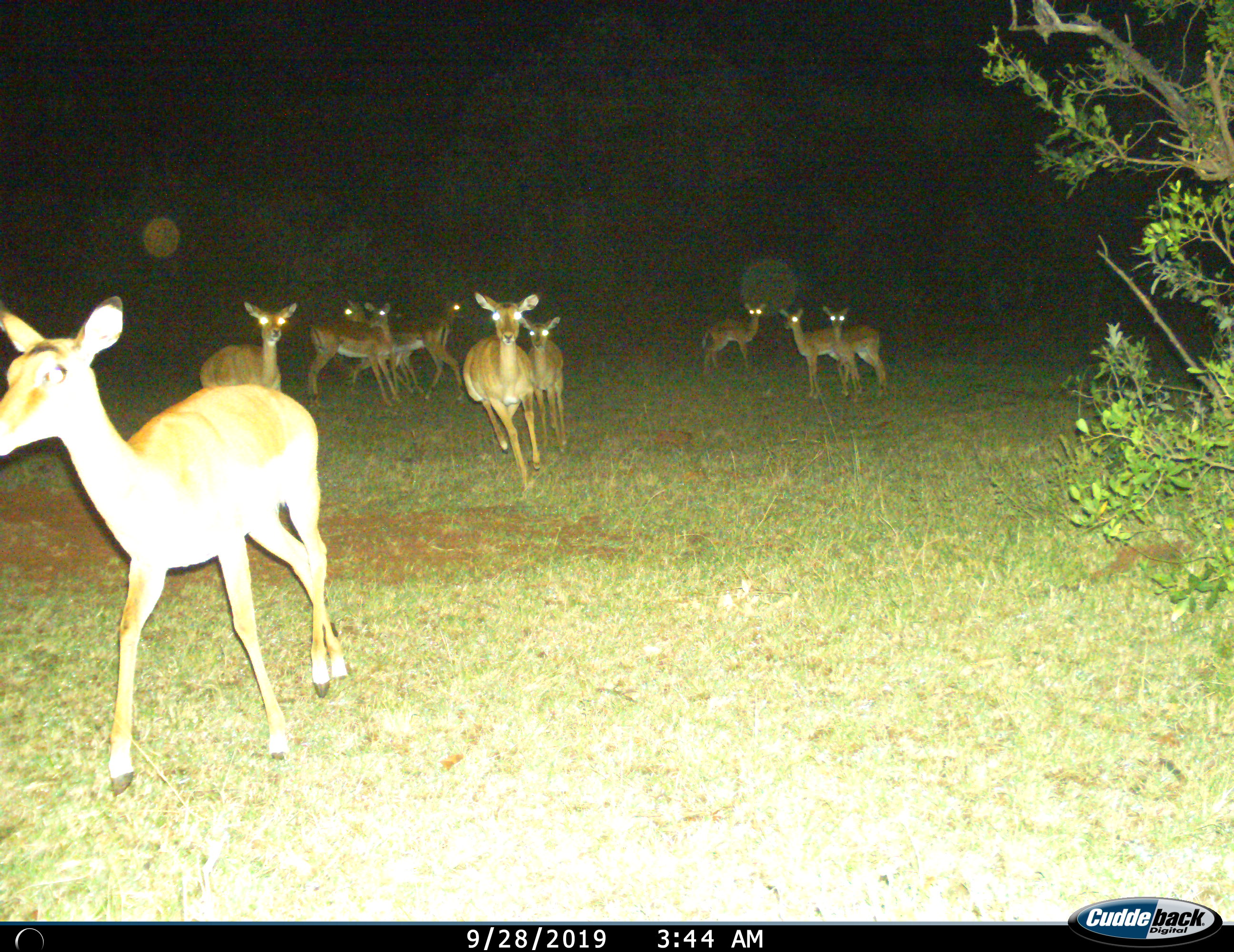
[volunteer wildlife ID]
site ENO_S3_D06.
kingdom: Animalia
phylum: Chordata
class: Mammalia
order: Artiodactyla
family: Bovidae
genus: Aepyceros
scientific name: Aepyceros melampus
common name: impala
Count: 10.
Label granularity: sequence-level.